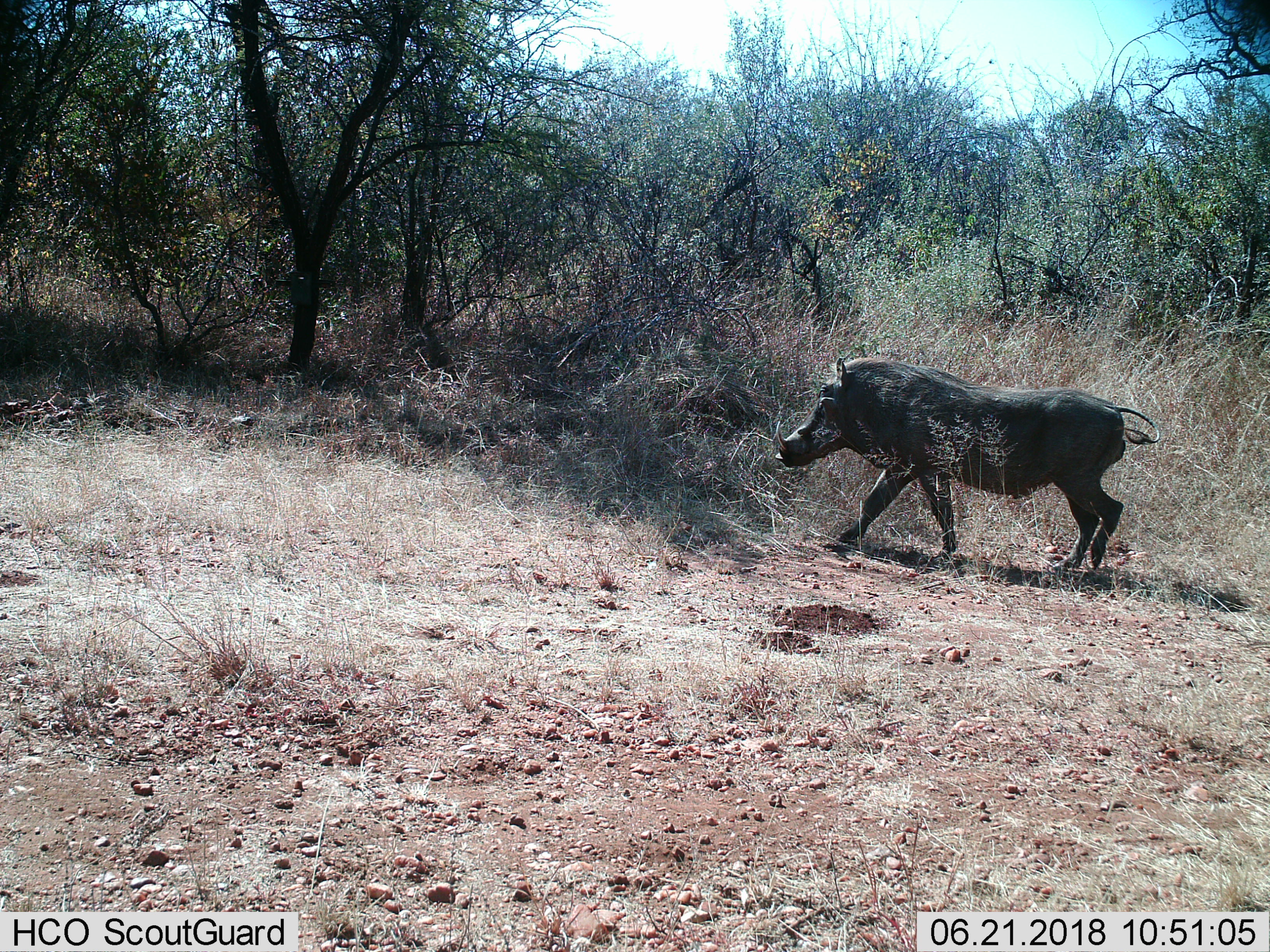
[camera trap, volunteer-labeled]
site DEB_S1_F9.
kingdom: Animalia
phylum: Chordata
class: Mammalia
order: Artiodactyla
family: Suidae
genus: Phacochoerus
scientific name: Phacochoerus africanus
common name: warthog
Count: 1.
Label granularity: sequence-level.